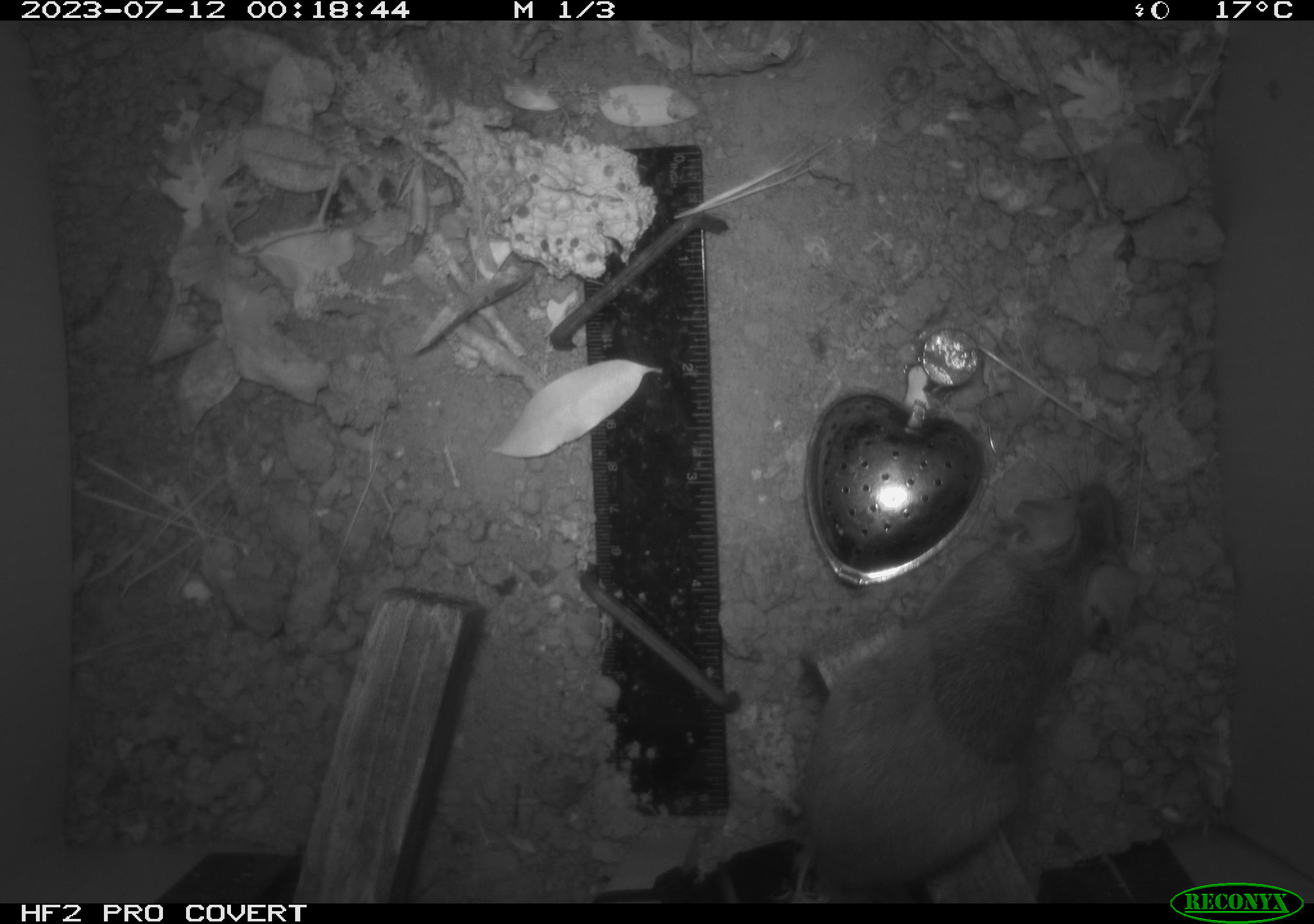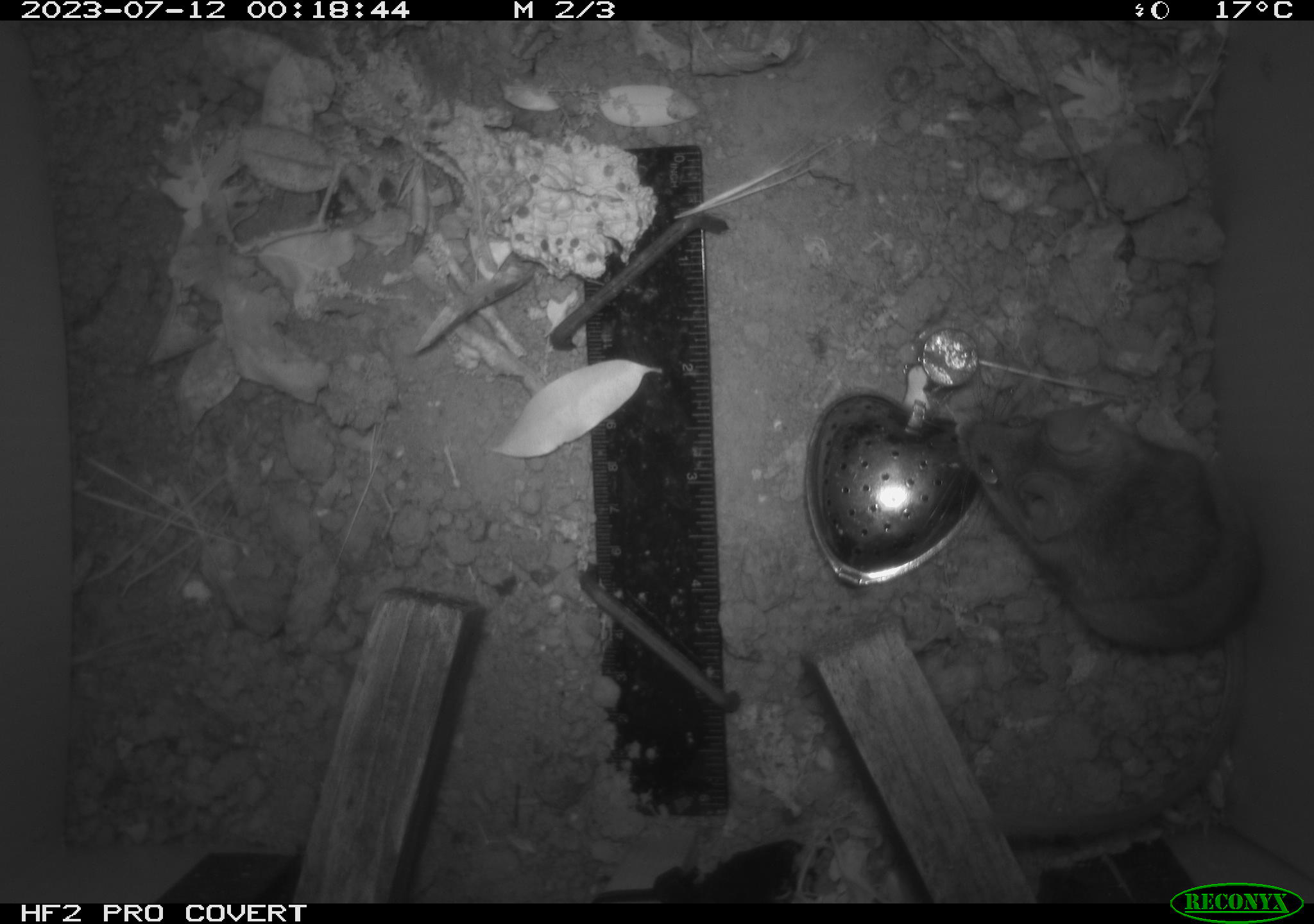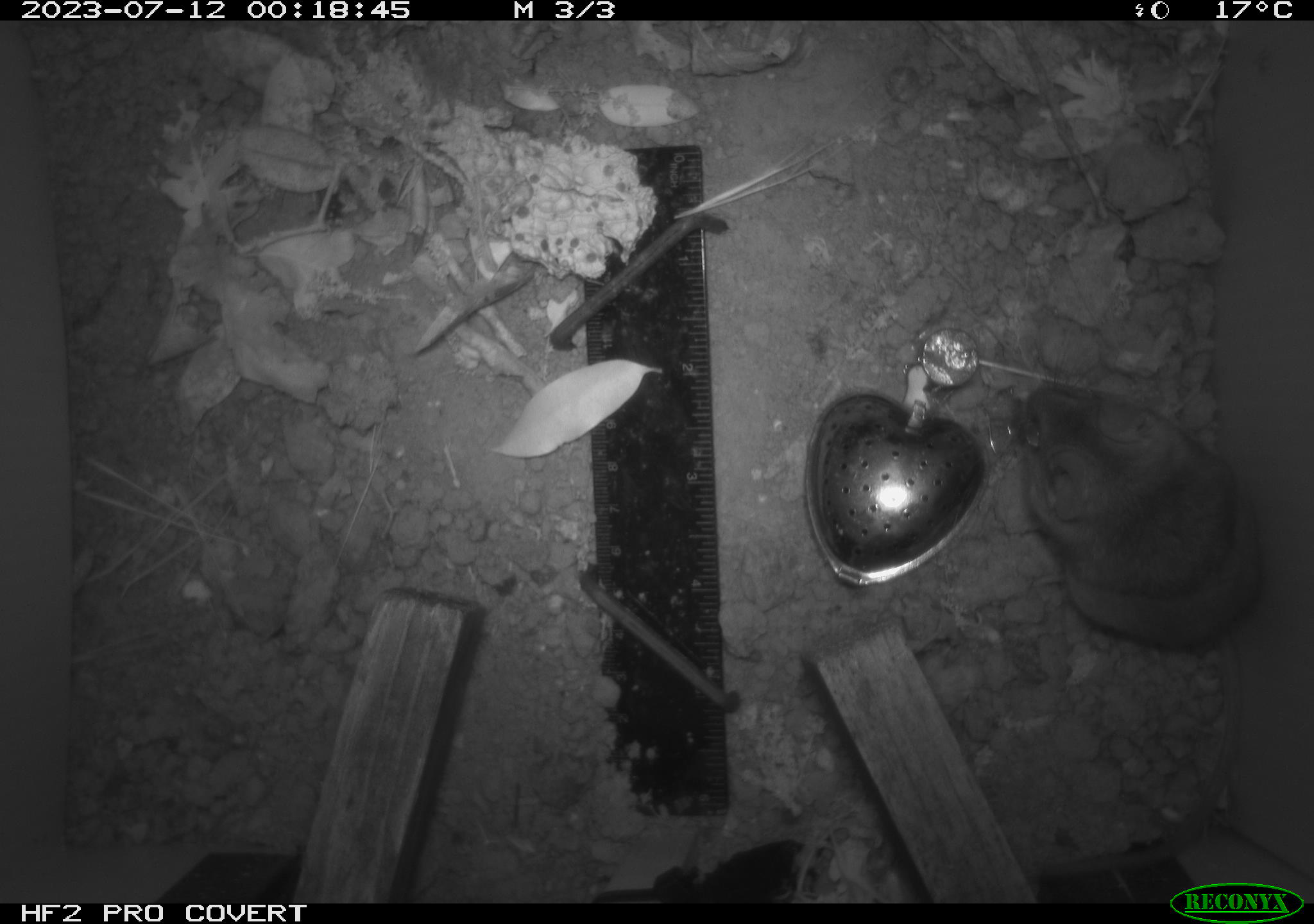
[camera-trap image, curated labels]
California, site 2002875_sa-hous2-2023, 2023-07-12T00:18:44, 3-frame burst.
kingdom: Animalia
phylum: Chordata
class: Mammalia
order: Rodentia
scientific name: Rodentia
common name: mouse species